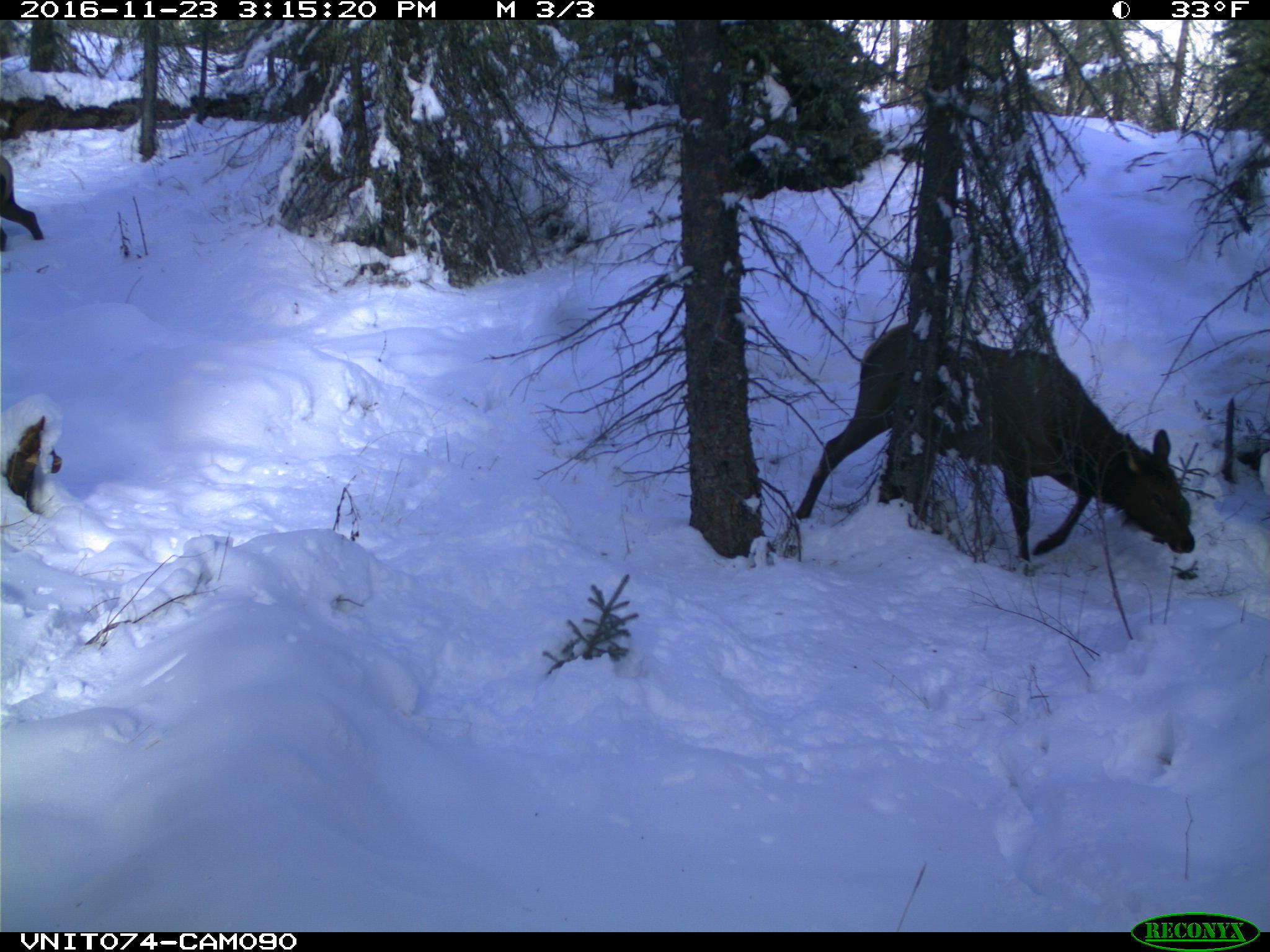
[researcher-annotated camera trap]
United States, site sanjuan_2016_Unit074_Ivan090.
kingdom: Animalia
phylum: Chordata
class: Mammalia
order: Artiodactyla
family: Cervidae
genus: Cervus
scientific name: Cervus elaphus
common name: red deer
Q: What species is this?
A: Cervus elaphus (red deer).